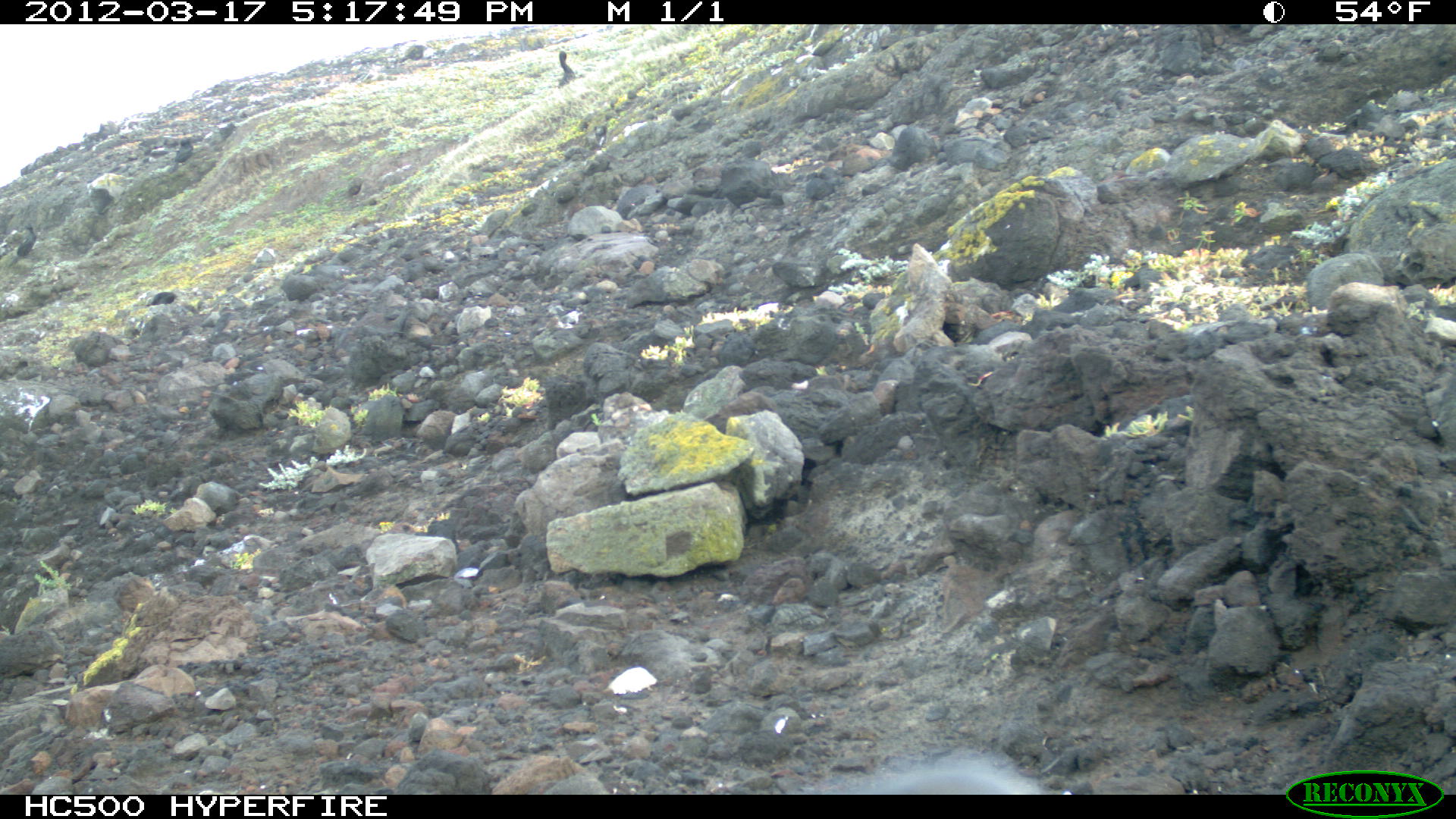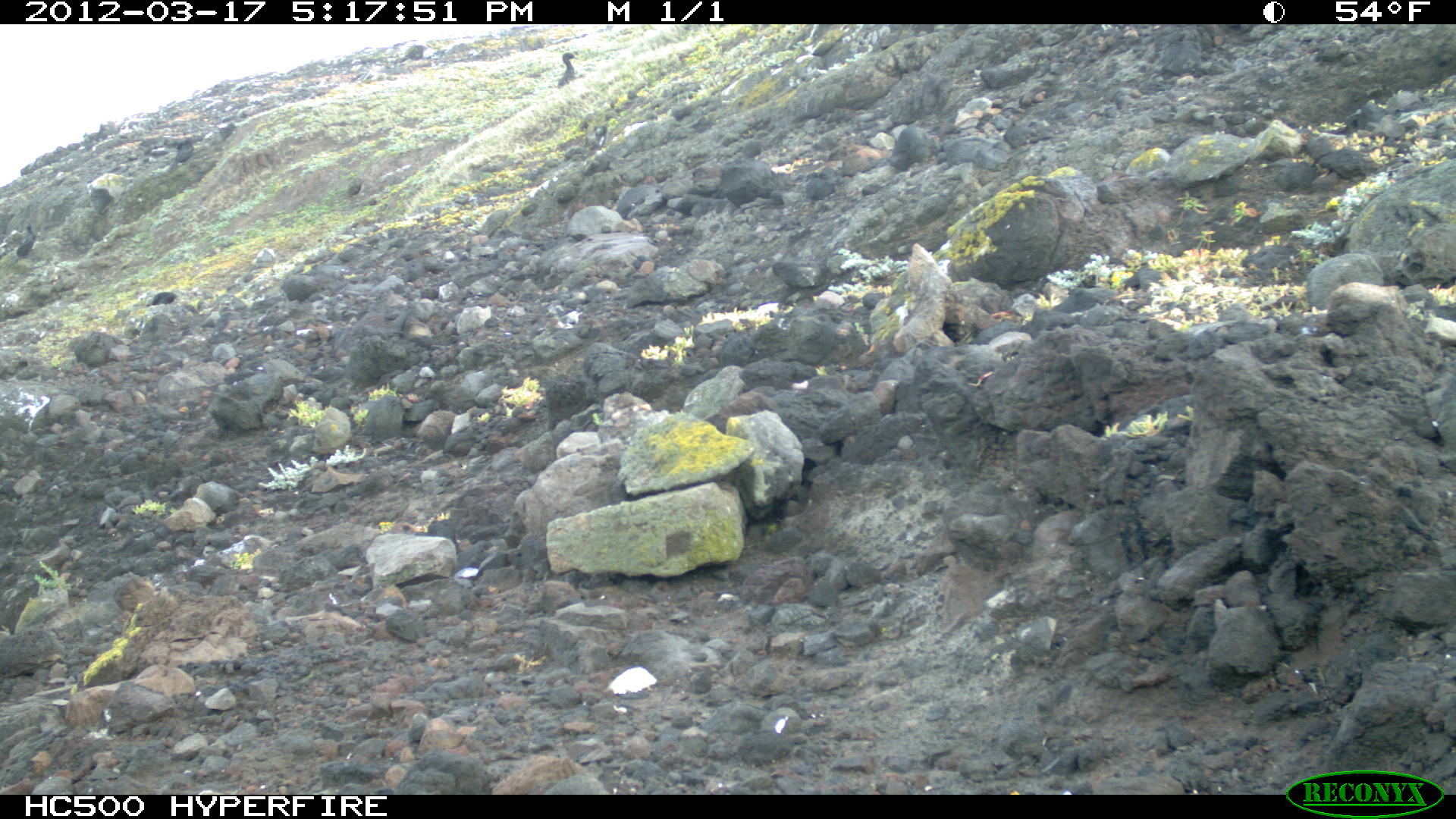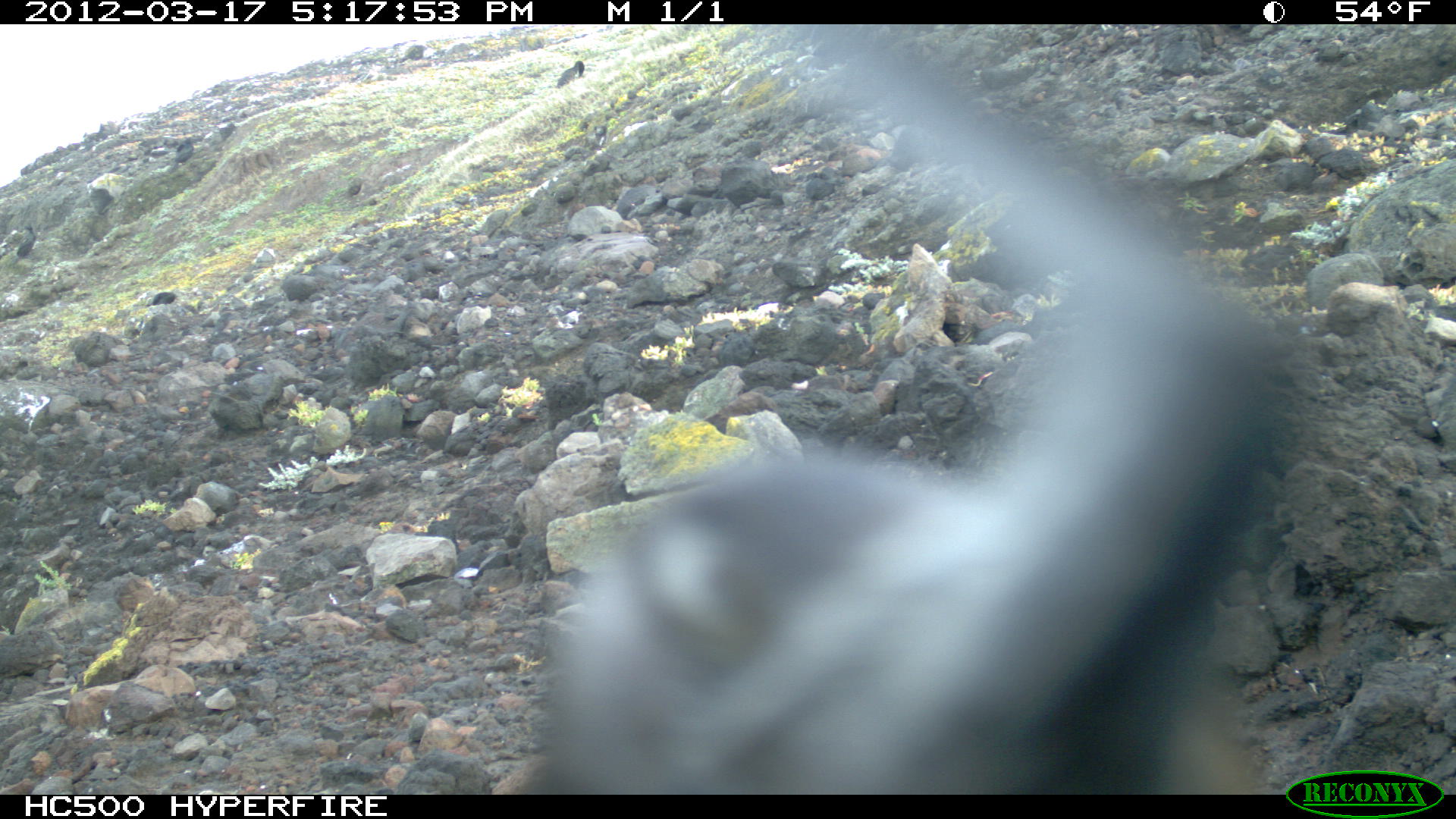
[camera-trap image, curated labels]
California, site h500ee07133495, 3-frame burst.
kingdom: Animalia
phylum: Chordata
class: Aves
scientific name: Aves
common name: bird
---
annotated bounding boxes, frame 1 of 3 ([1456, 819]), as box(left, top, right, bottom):
bird: box(9, 224, 37, 266); box(170, 136, 193, 173); box(559, 50, 577, 86); box(148, 291, 175, 306)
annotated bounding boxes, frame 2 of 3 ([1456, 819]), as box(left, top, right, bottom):
bird: box(16, 224, 37, 259); box(557, 52, 578, 86)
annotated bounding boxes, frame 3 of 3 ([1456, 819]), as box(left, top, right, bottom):
bird: box(540, 287, 1305, 792); box(11, 221, 37, 264); box(556, 60, 585, 89); box(174, 136, 193, 163)